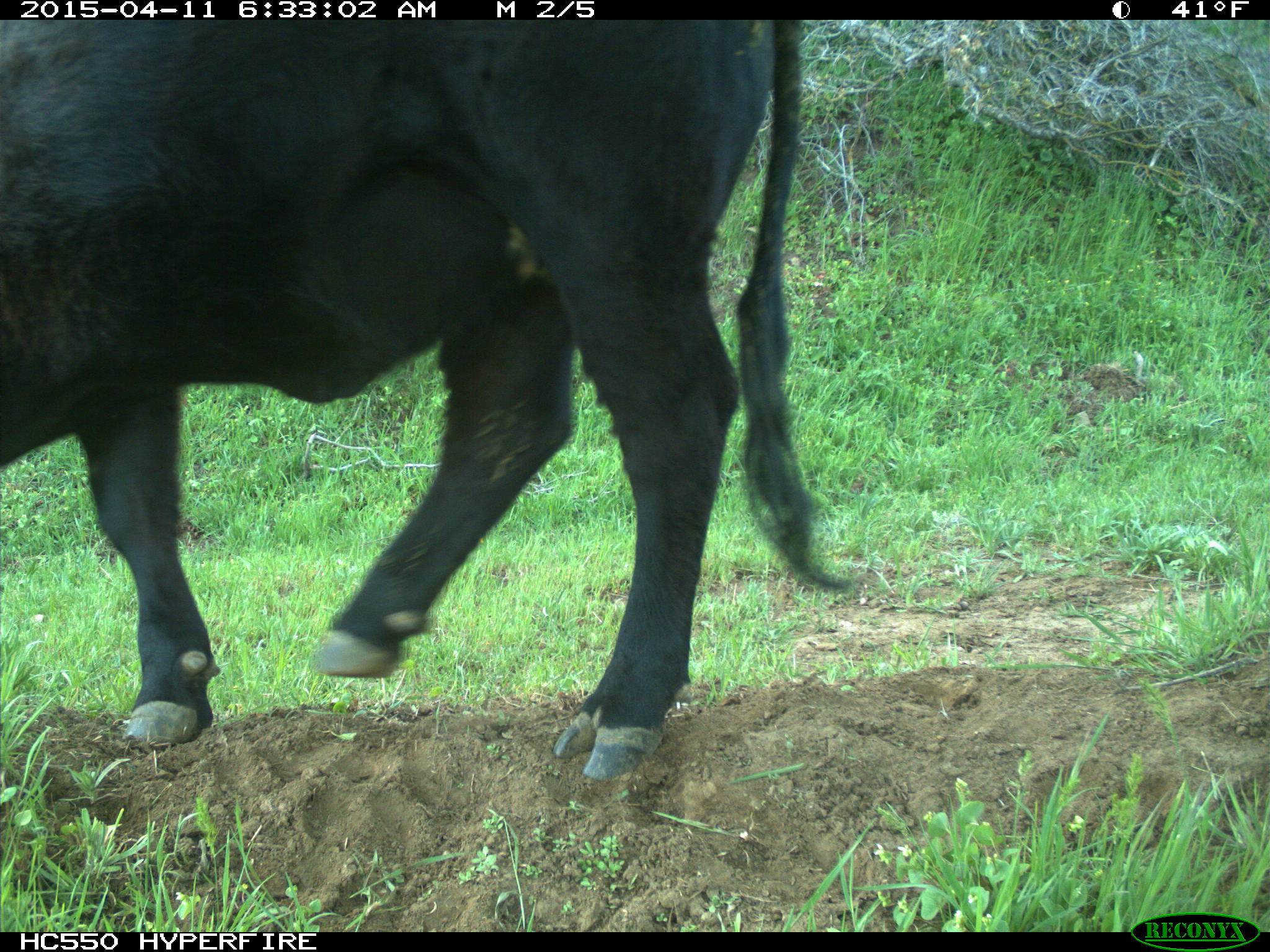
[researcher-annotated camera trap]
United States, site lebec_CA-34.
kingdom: Animalia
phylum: Chordata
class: Mammalia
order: Artiodactyla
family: Bovidae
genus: Bos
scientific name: Bos taurus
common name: domestic cow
Bos taurus (domestic cow).